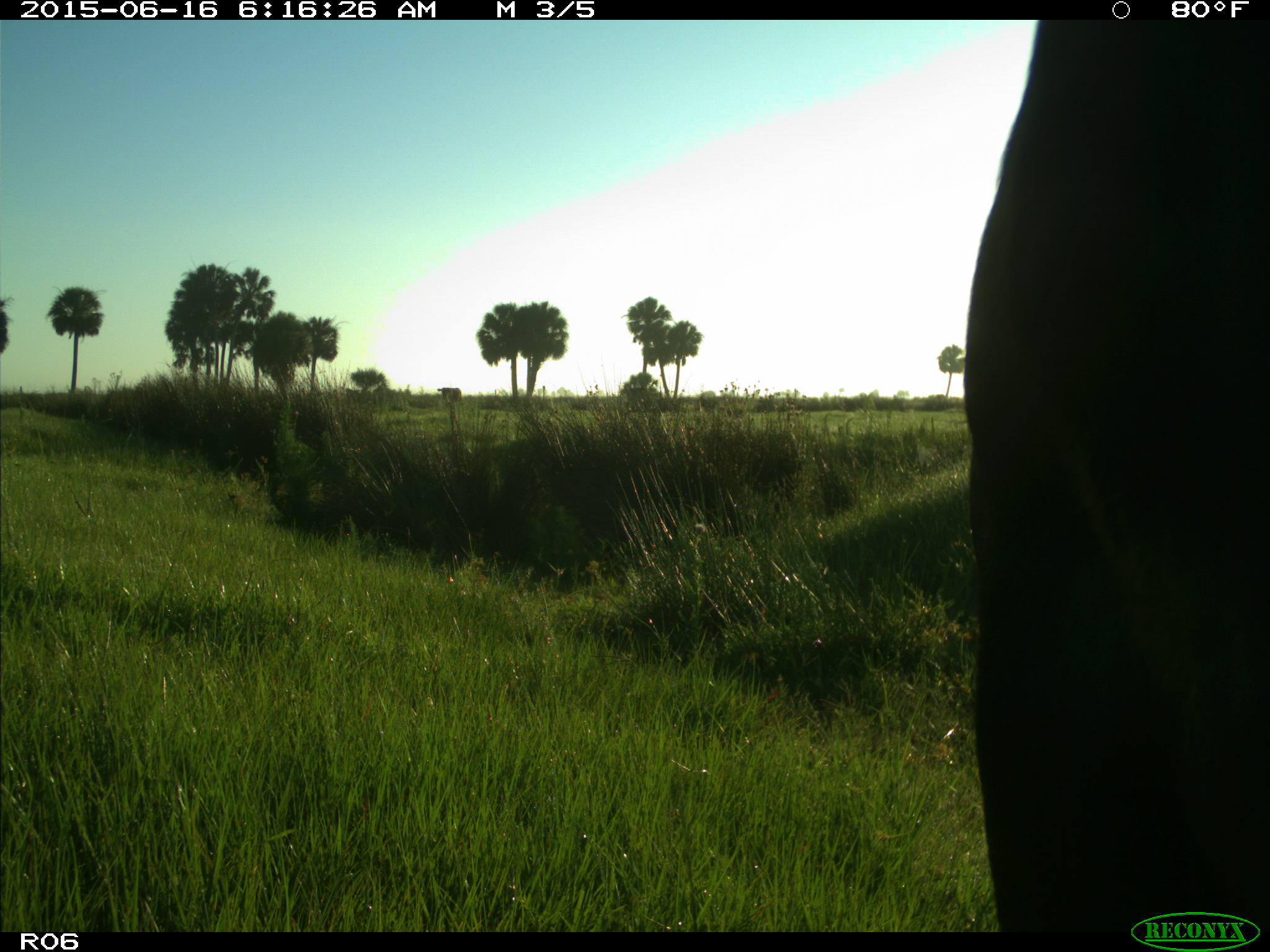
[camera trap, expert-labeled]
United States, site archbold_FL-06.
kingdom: Animalia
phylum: Chordata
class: Mammalia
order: Artiodactyla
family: Bovidae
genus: Bos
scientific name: Bos taurus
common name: domestic cow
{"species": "Bos taurus (domestic cow)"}